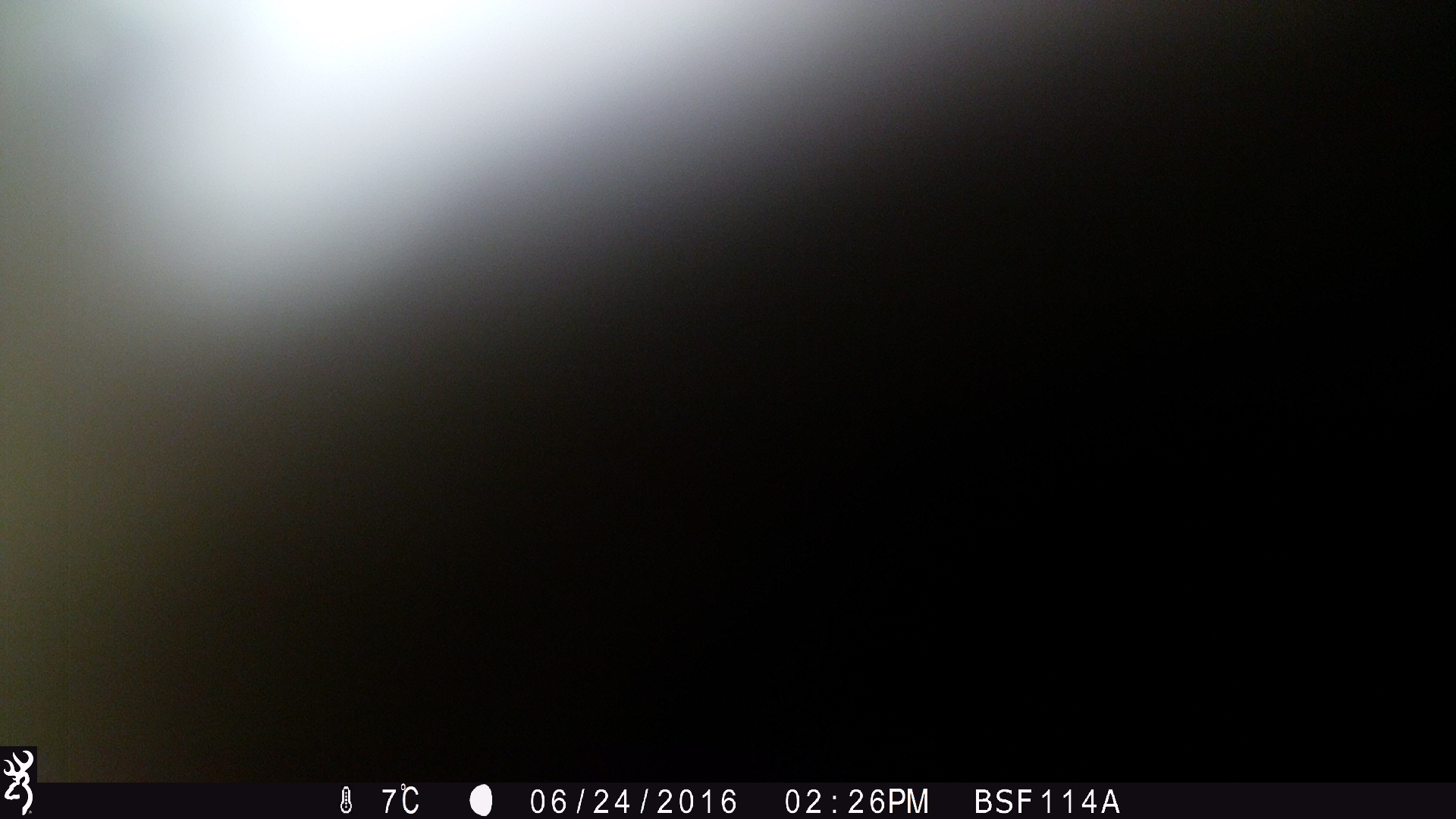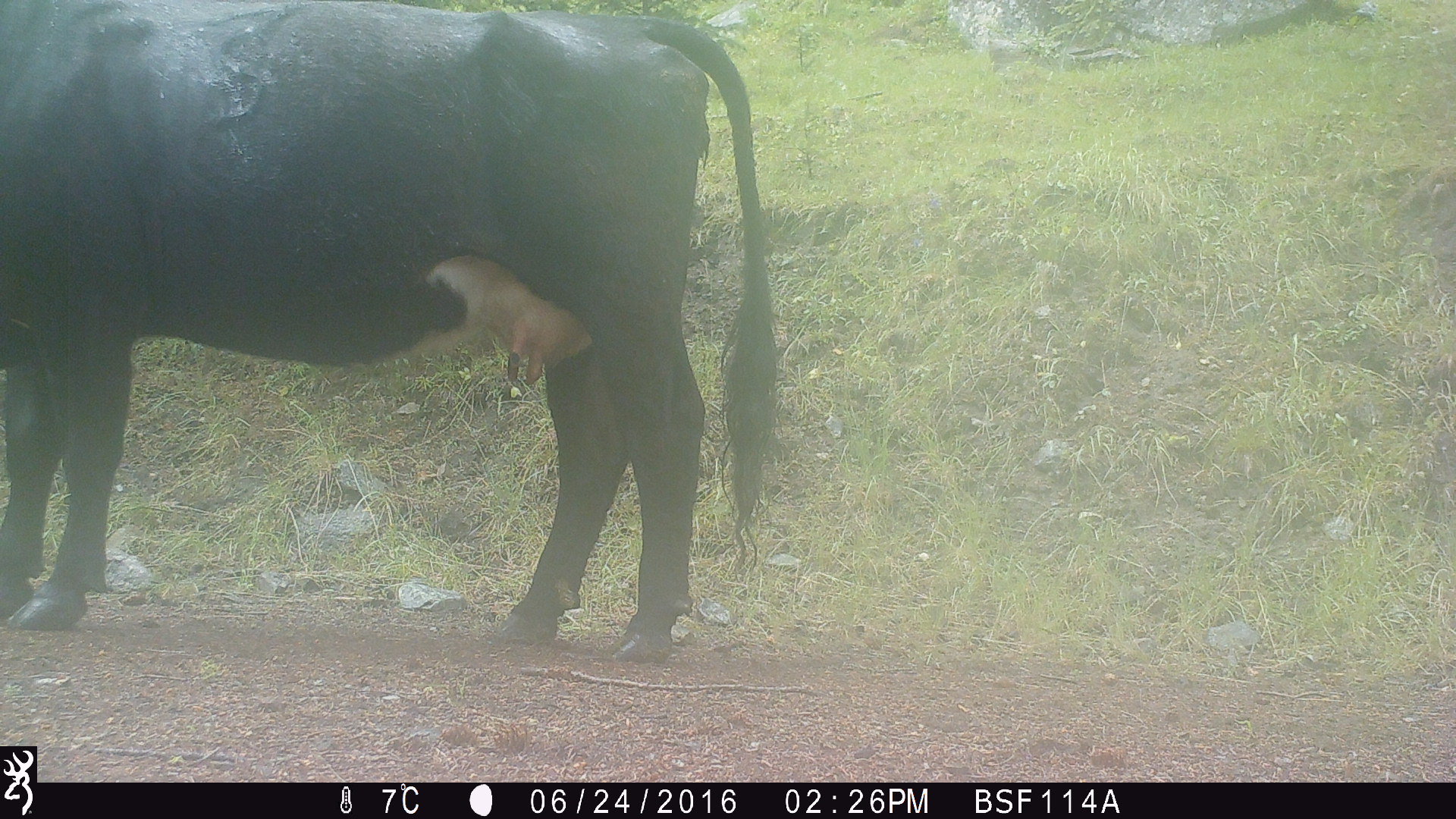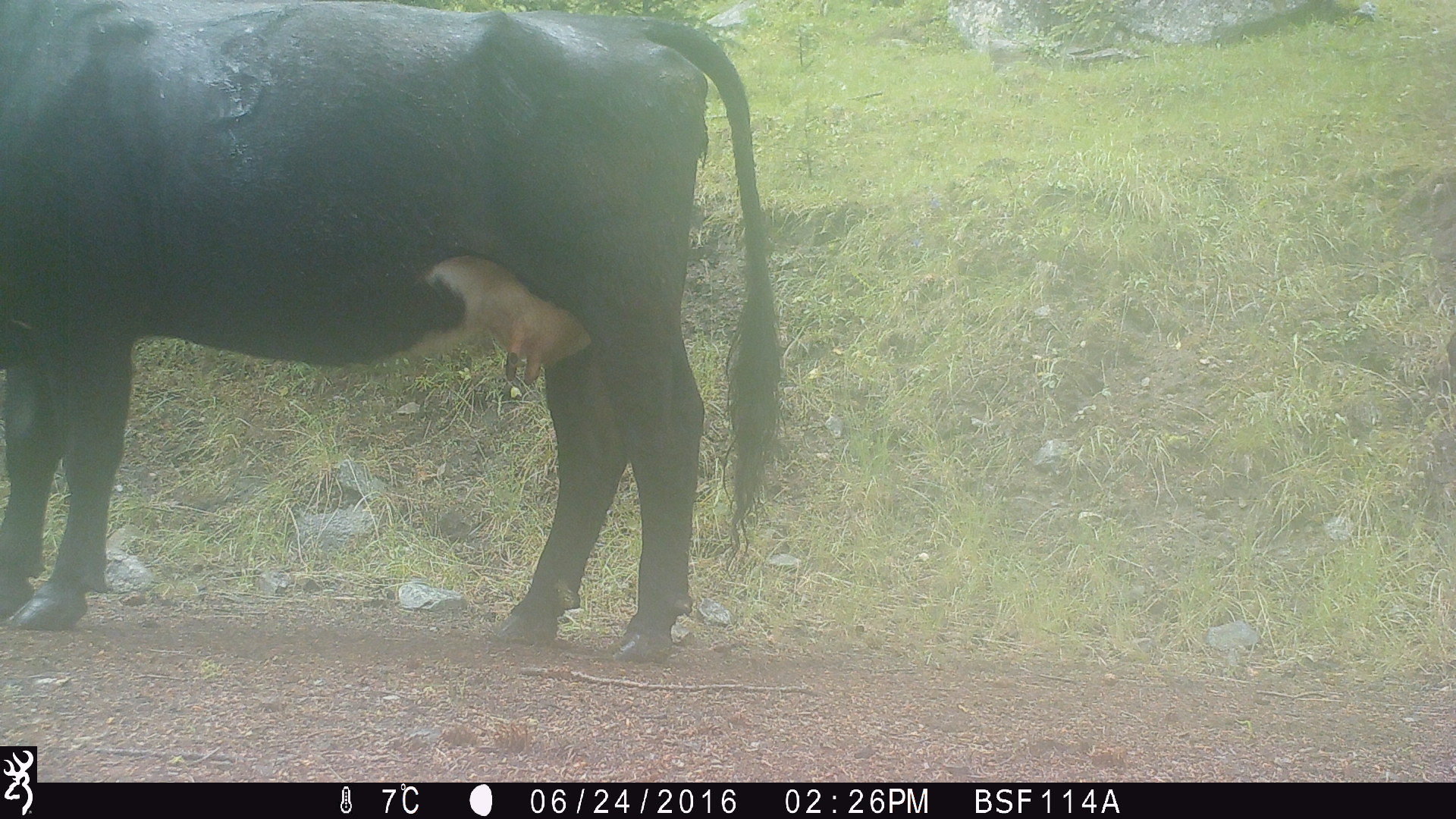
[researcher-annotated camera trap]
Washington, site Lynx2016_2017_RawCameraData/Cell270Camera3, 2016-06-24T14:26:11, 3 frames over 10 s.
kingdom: Animalia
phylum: Chordata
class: Mammalia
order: Artiodactyla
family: Bovidae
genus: Bos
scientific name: Bos taurus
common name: domestic cattle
Domestic cattle (Bos taurus). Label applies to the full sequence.